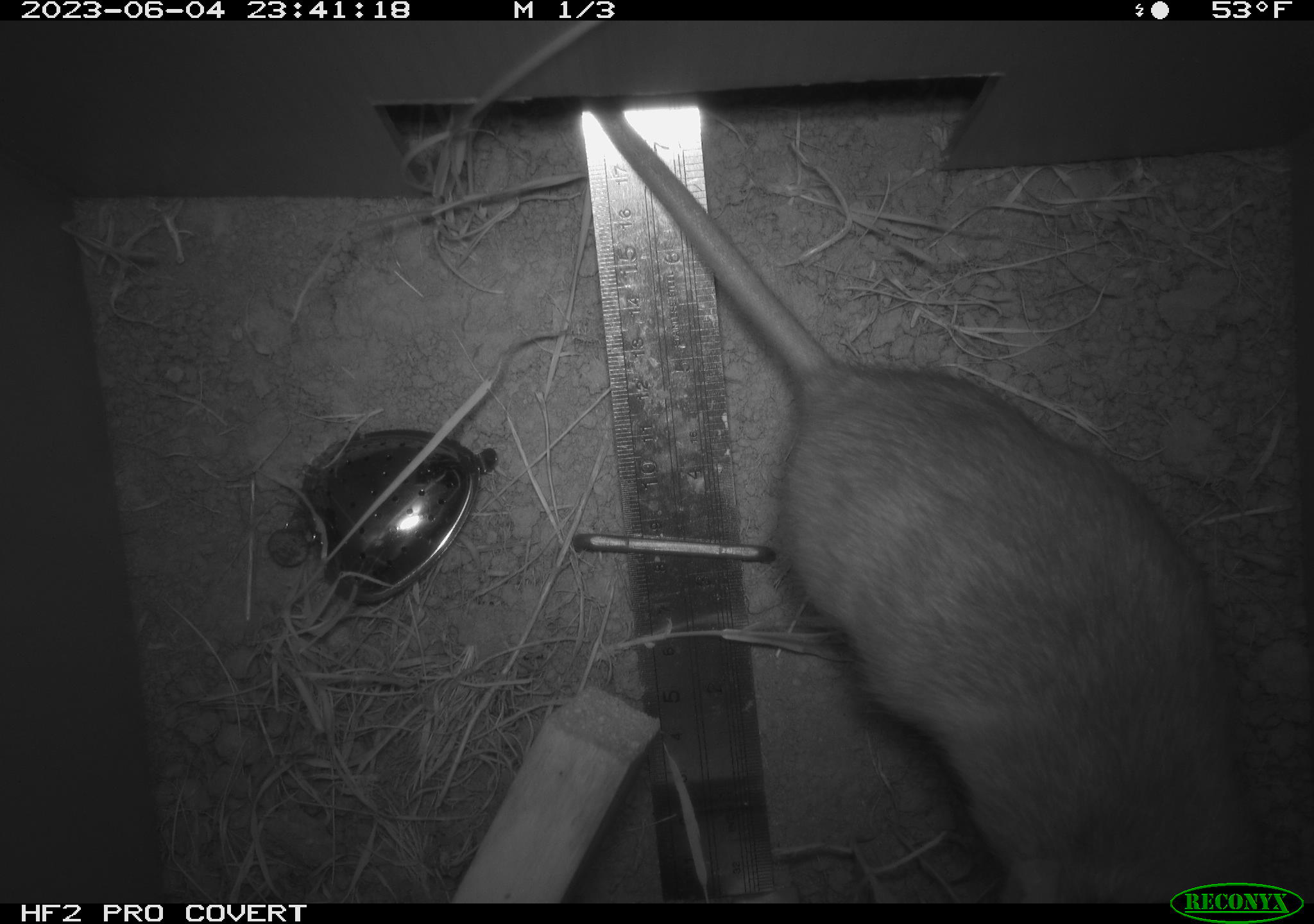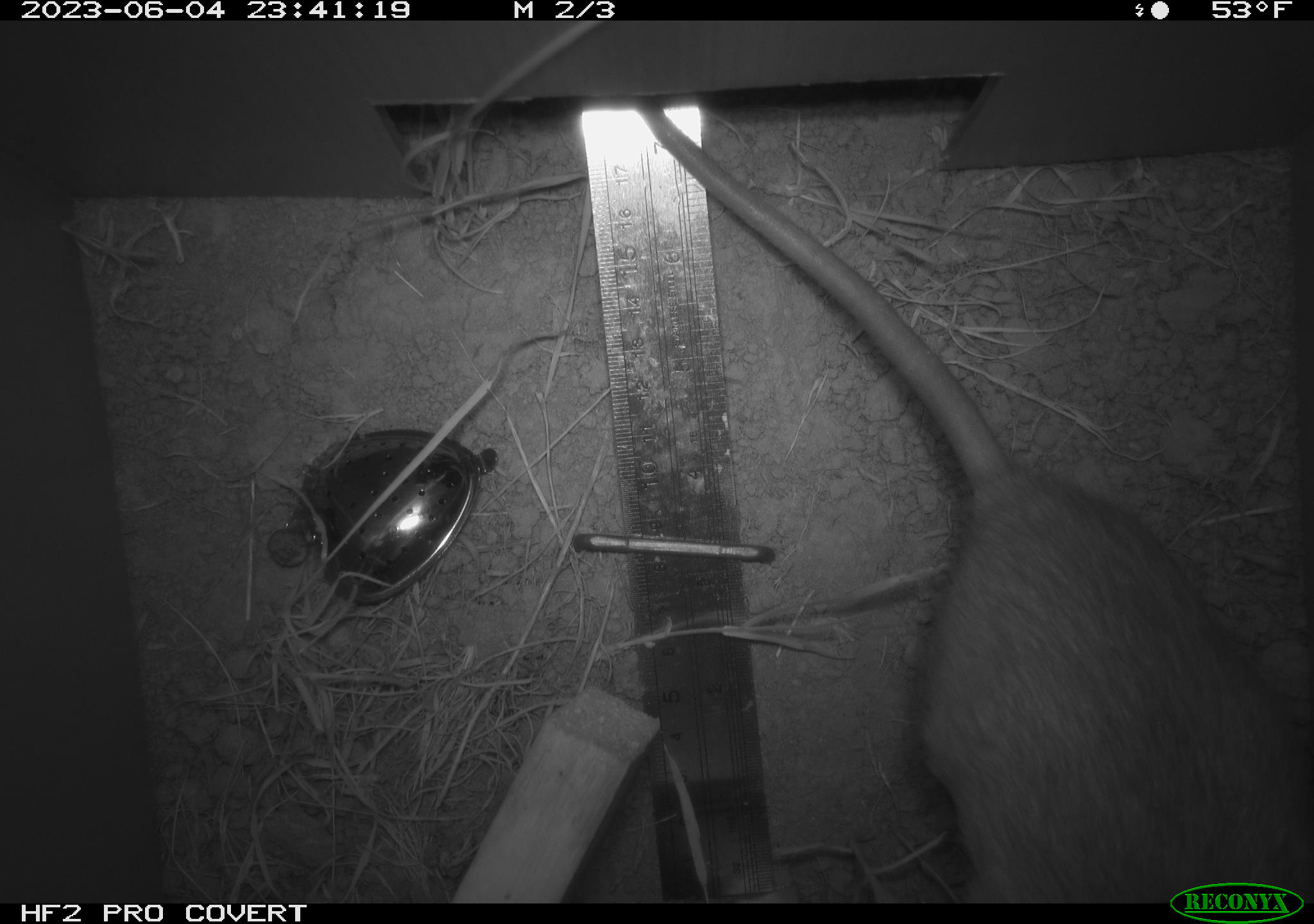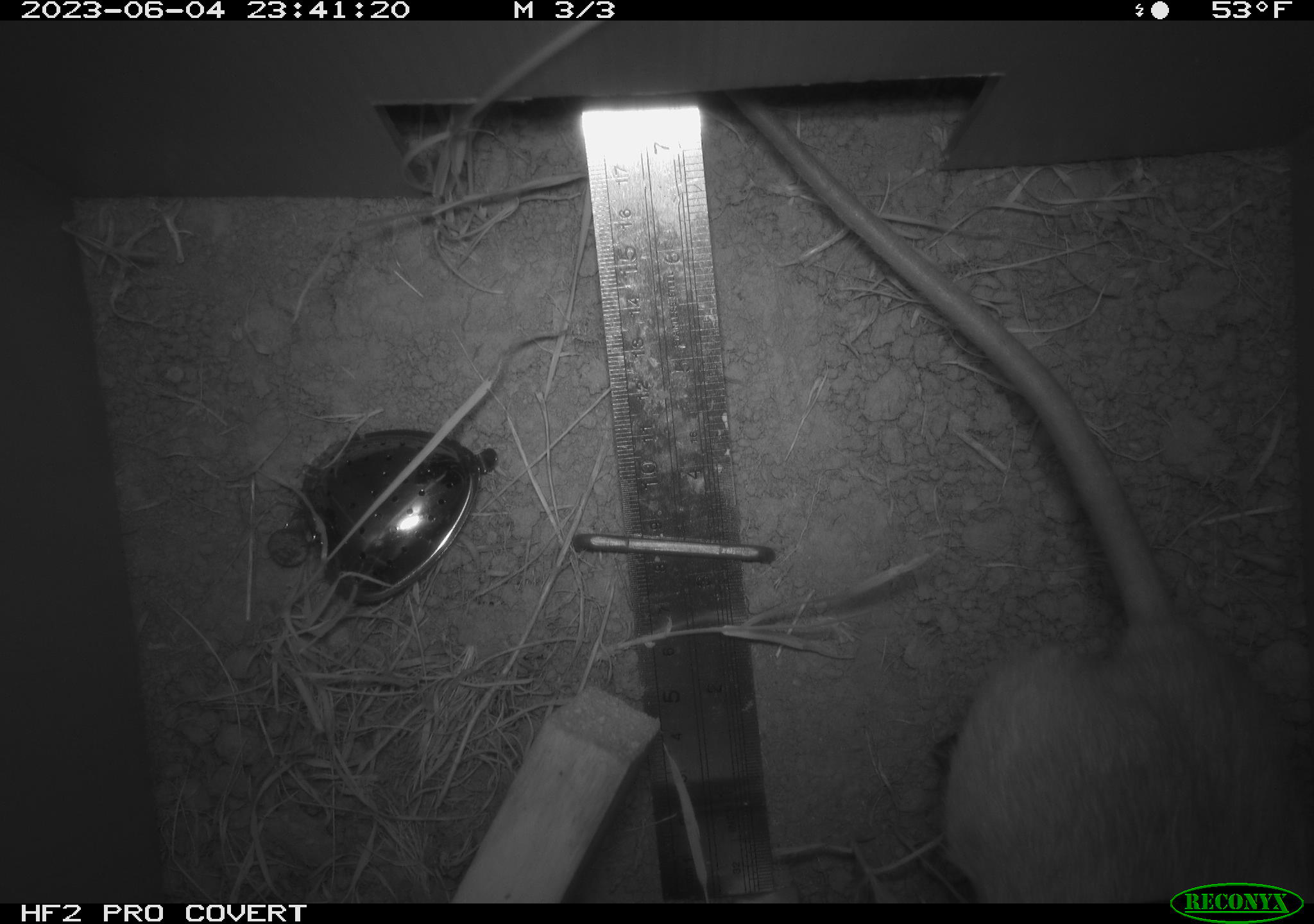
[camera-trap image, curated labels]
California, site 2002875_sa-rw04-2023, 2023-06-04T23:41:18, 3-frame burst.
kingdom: Animalia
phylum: Chordata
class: Mammalia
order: Rodentia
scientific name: Rodentia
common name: mouse species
Mouse species (Rodentia).